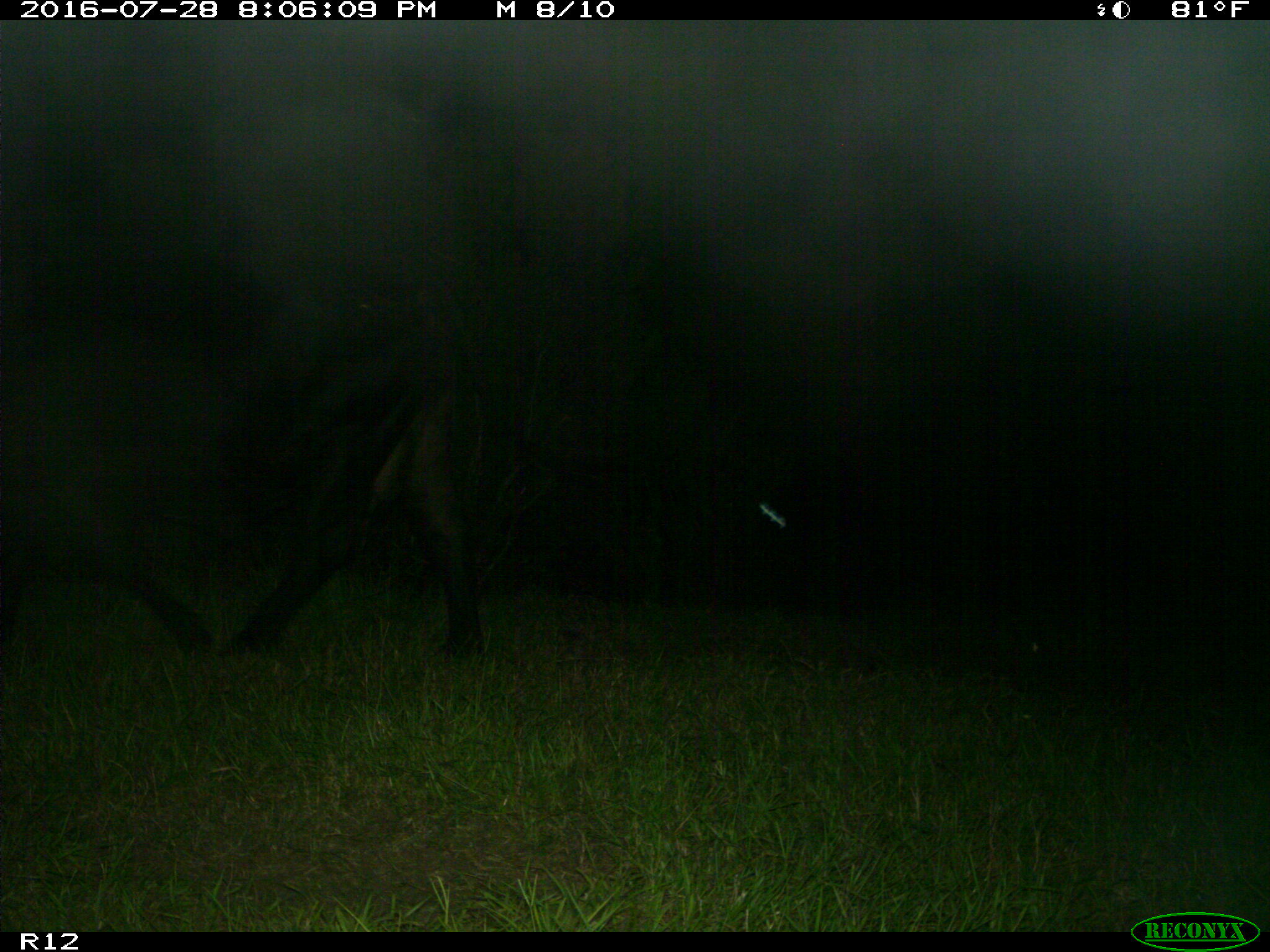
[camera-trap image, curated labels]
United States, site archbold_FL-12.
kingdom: Animalia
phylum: Chordata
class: Mammalia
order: Artiodactyla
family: Bovidae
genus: Bos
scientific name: Bos taurus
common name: domestic cow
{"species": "Bos taurus (domestic cow)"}